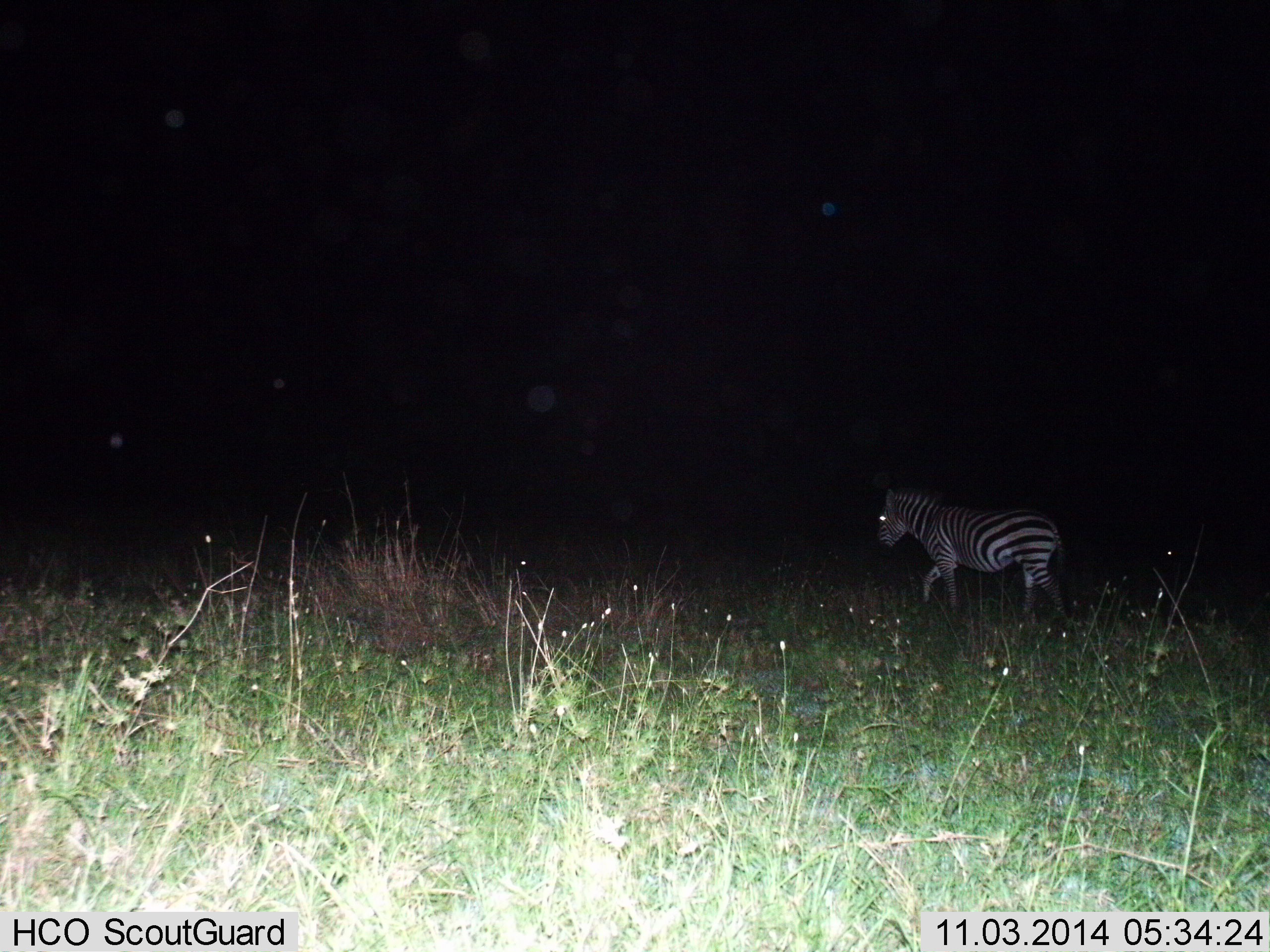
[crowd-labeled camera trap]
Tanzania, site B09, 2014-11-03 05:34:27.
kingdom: Animalia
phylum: Chordata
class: Mammalia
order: Perissodactyla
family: Equidae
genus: Equus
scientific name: Equus quagga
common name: plains zebra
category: zebra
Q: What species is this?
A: Zebra (plains zebra) (Equus quagga).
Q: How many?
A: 1.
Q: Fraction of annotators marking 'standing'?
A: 0%.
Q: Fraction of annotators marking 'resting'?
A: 0%.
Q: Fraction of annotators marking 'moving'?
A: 100%.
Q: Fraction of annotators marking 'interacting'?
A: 0%.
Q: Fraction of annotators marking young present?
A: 0%.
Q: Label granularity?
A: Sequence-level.